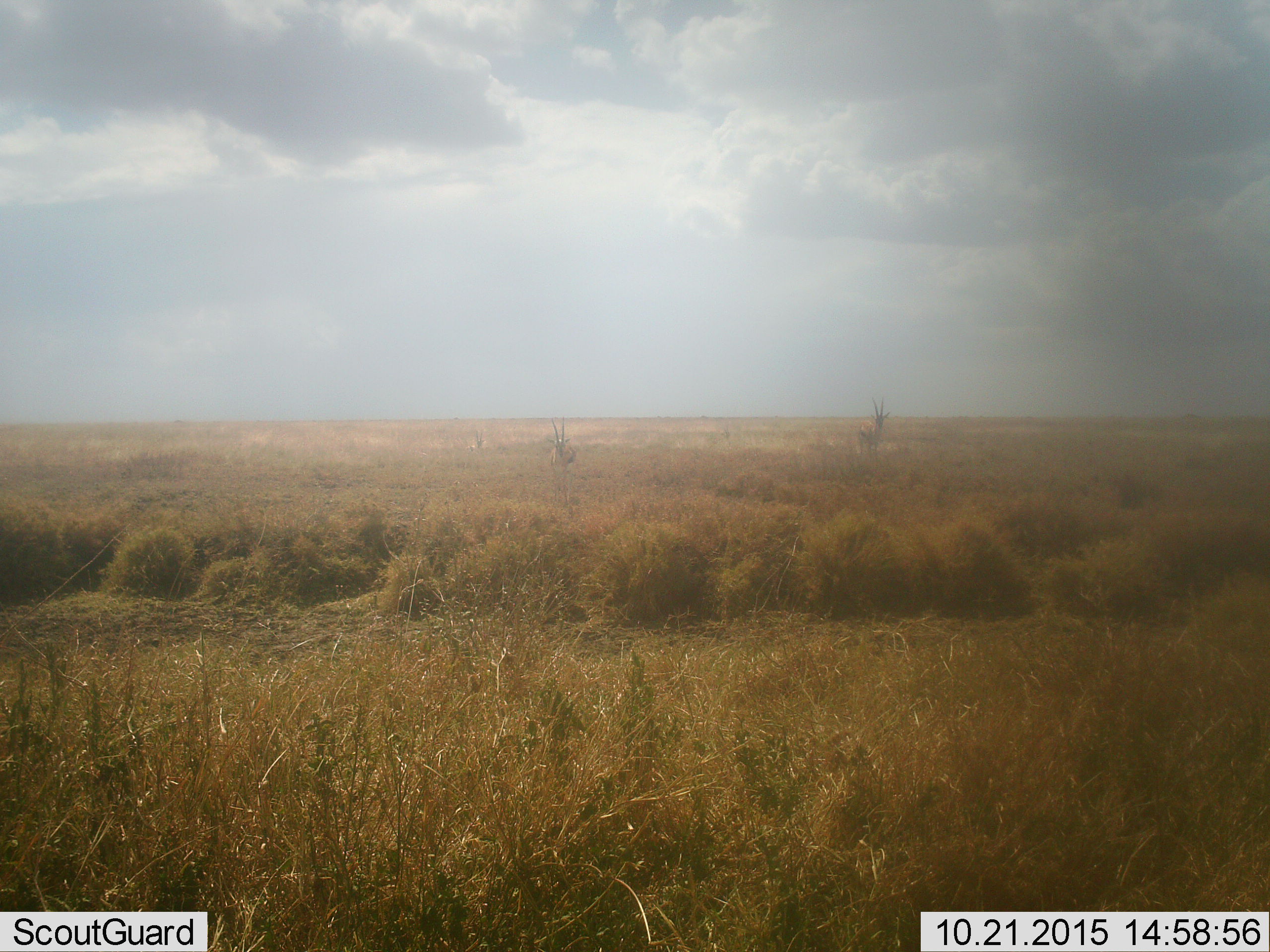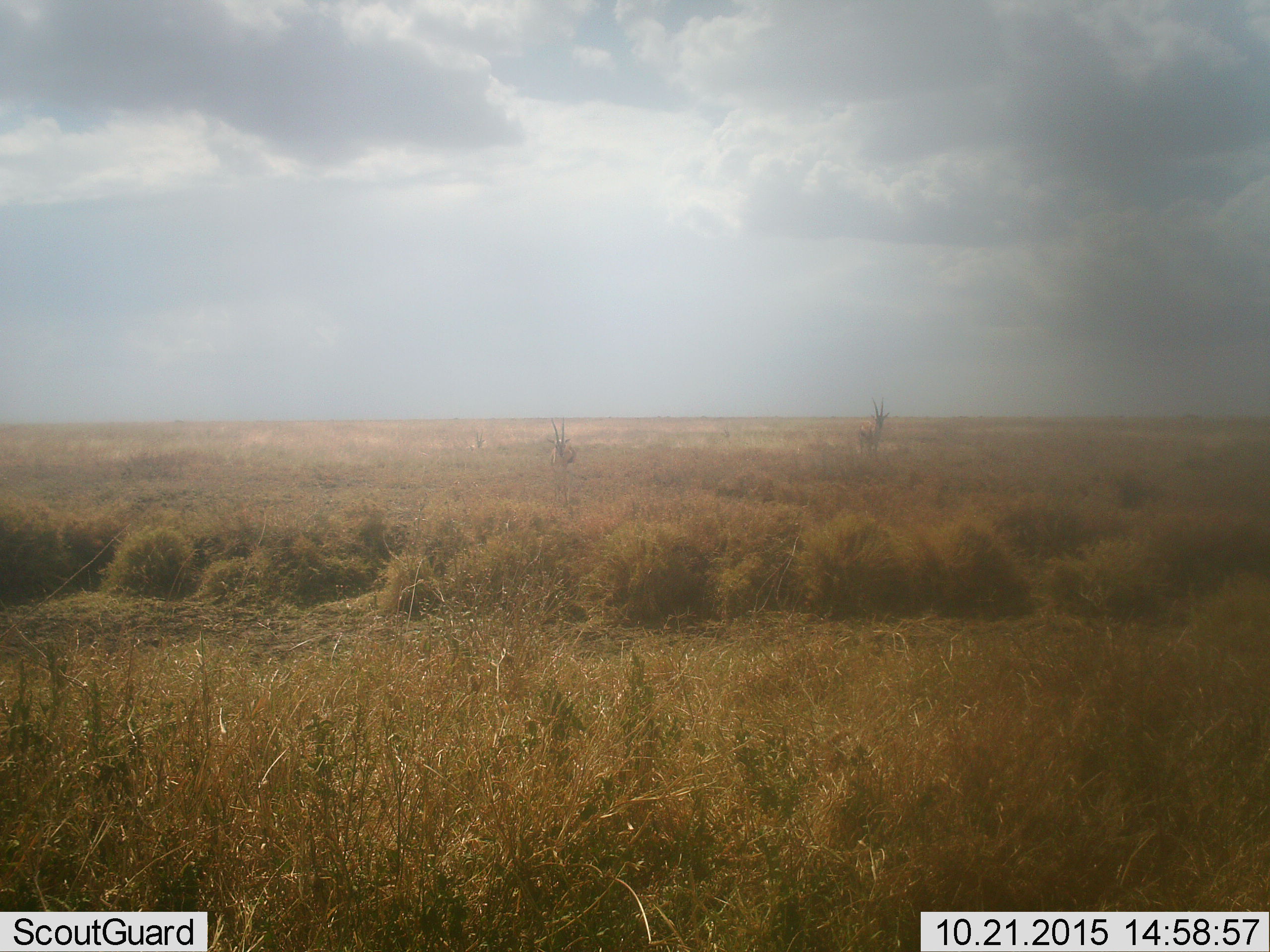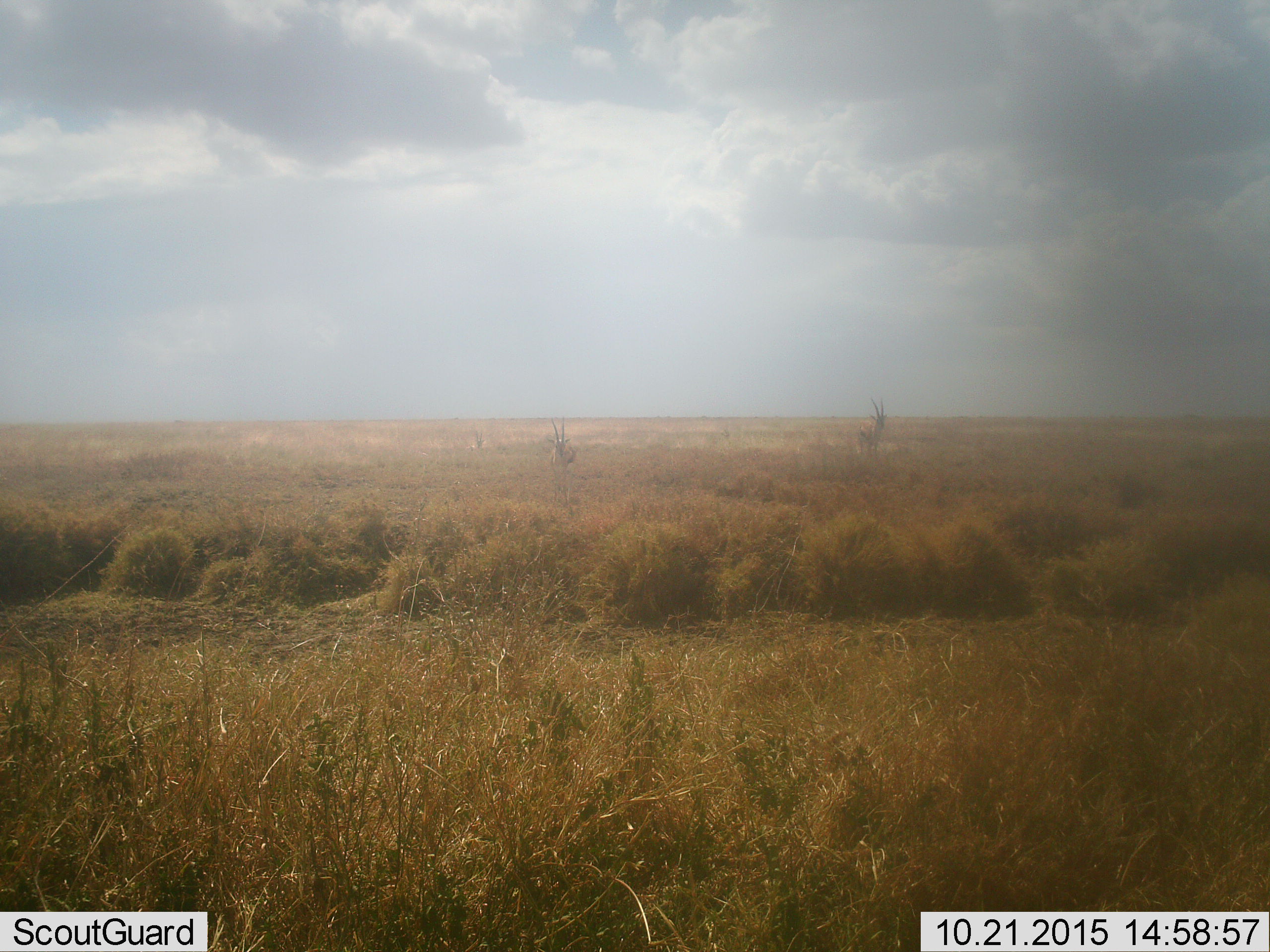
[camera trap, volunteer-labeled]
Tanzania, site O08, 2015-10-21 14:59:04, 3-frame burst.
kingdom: Animalia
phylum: Chordata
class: Mammalia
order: Artiodactyla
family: Bovidae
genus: Eudorcas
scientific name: Eudorcas thomsonii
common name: thomson's gazelle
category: gazellethomsons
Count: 2.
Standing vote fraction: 100%.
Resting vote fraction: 33%.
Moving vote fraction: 0%.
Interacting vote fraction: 0%.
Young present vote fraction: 0%.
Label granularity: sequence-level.